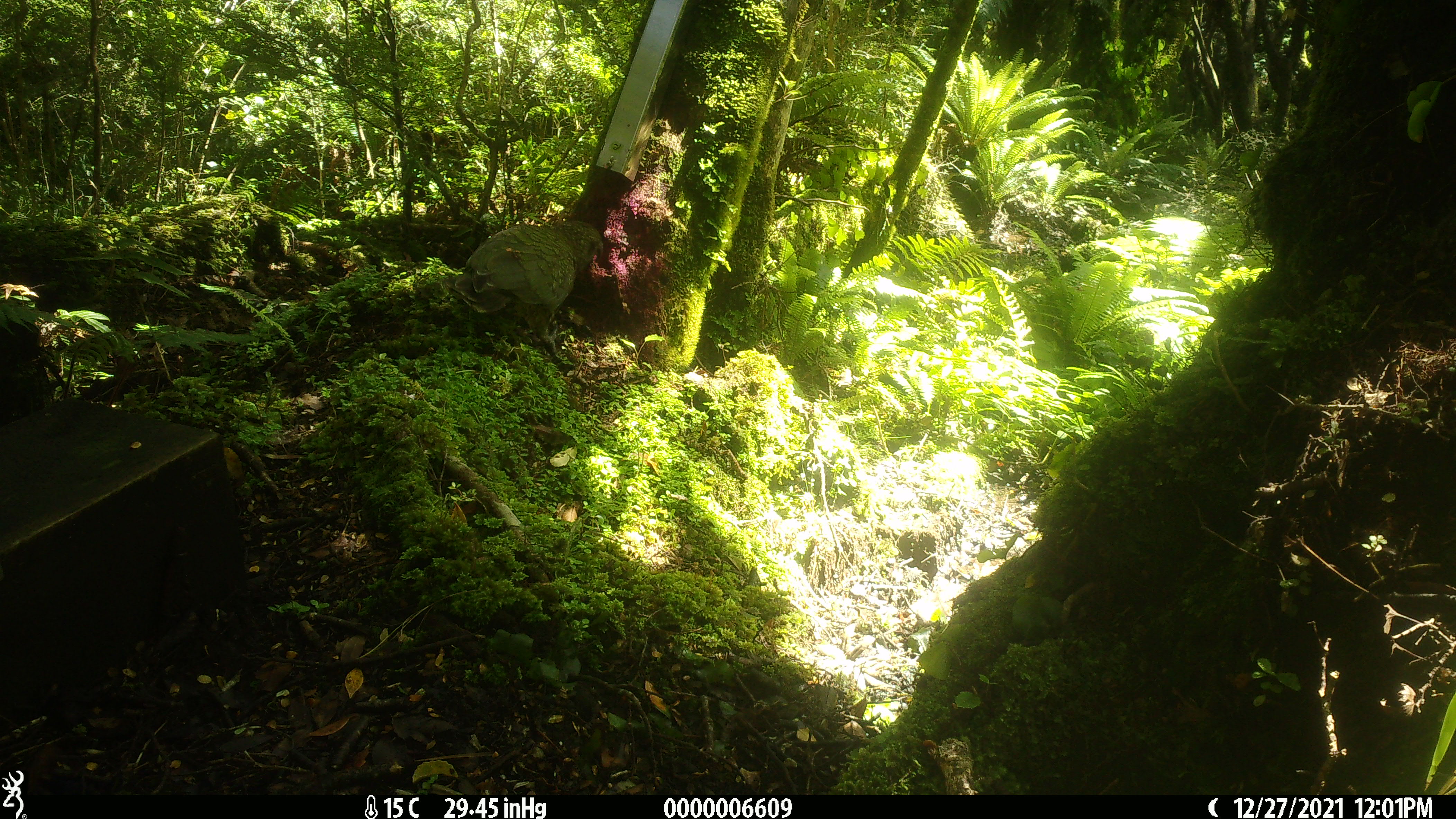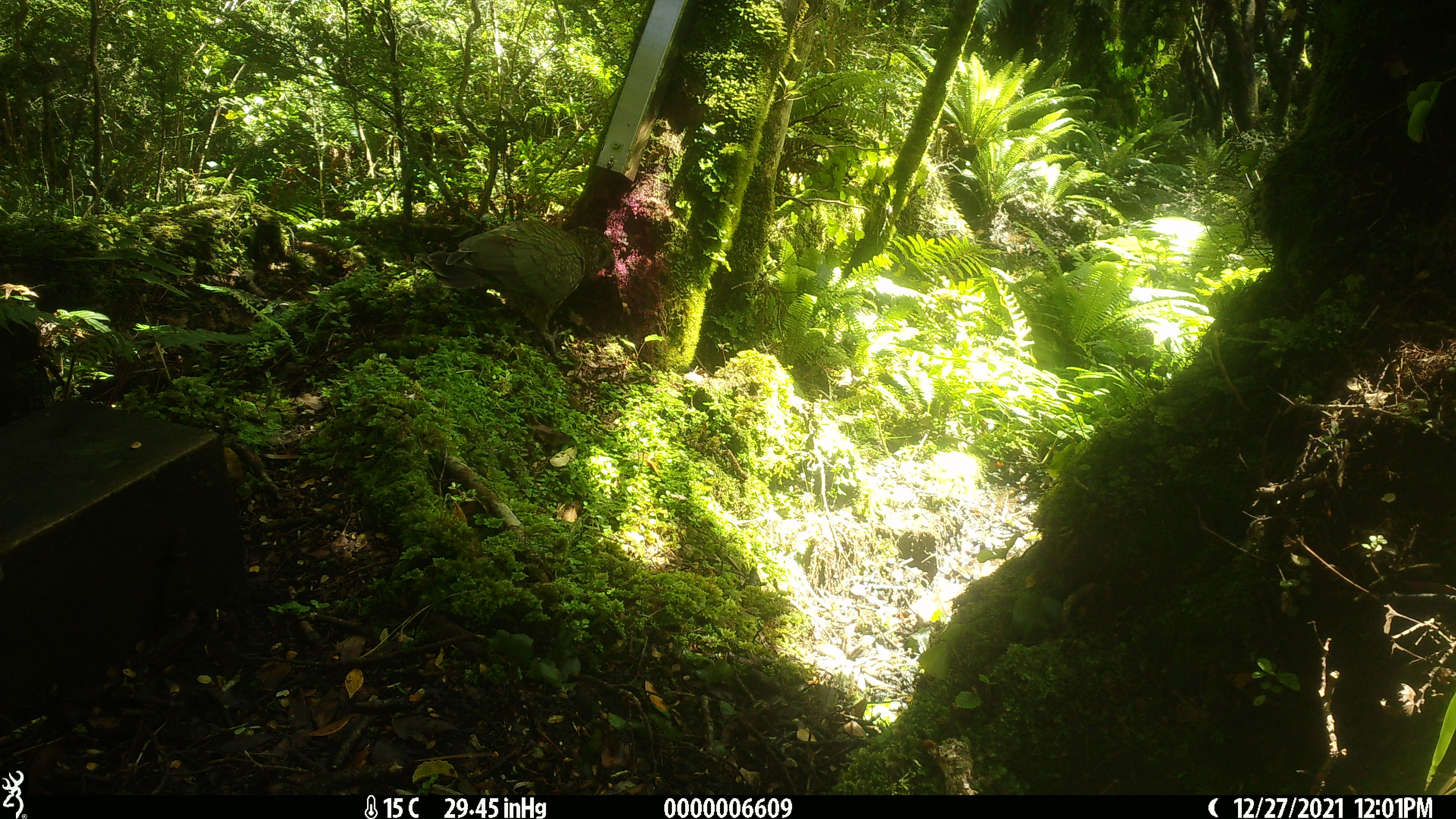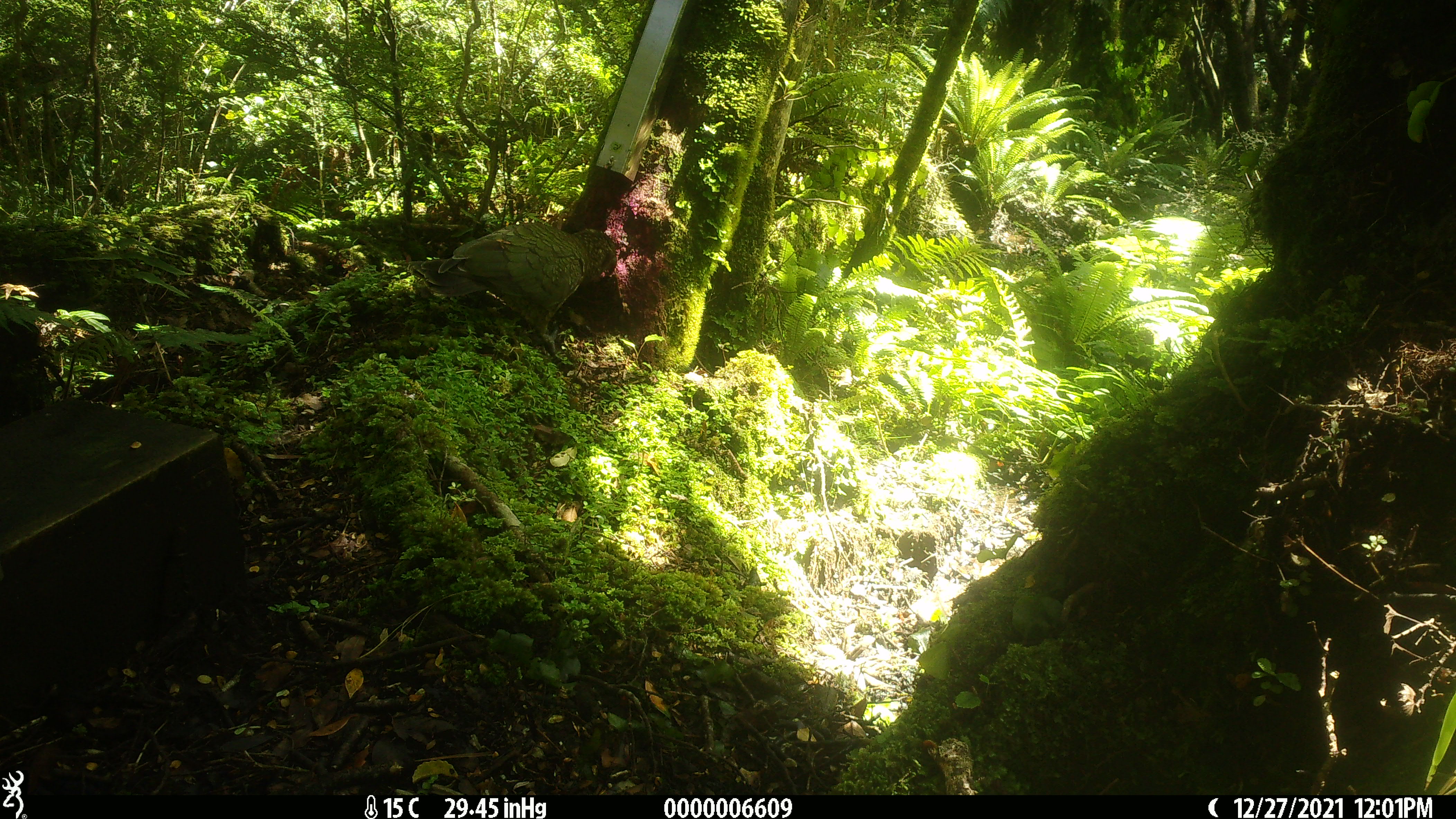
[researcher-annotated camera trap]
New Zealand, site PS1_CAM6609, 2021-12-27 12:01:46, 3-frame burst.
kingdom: Animalia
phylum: Chordata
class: Aves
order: Psittaciformes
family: Strigopidae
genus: Nestor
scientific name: Nestor notabilis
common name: kea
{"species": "kea (Nestor notabilis)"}